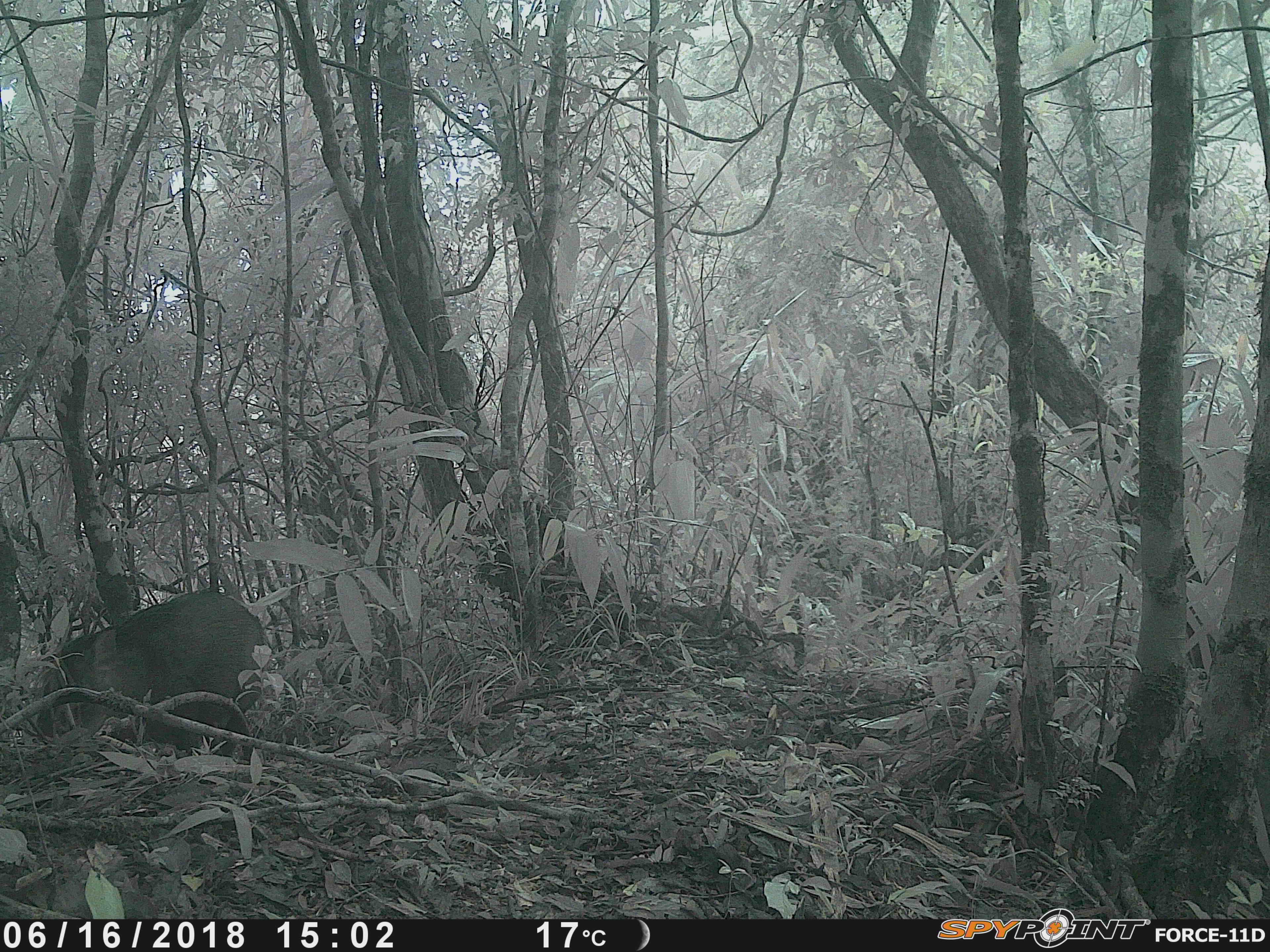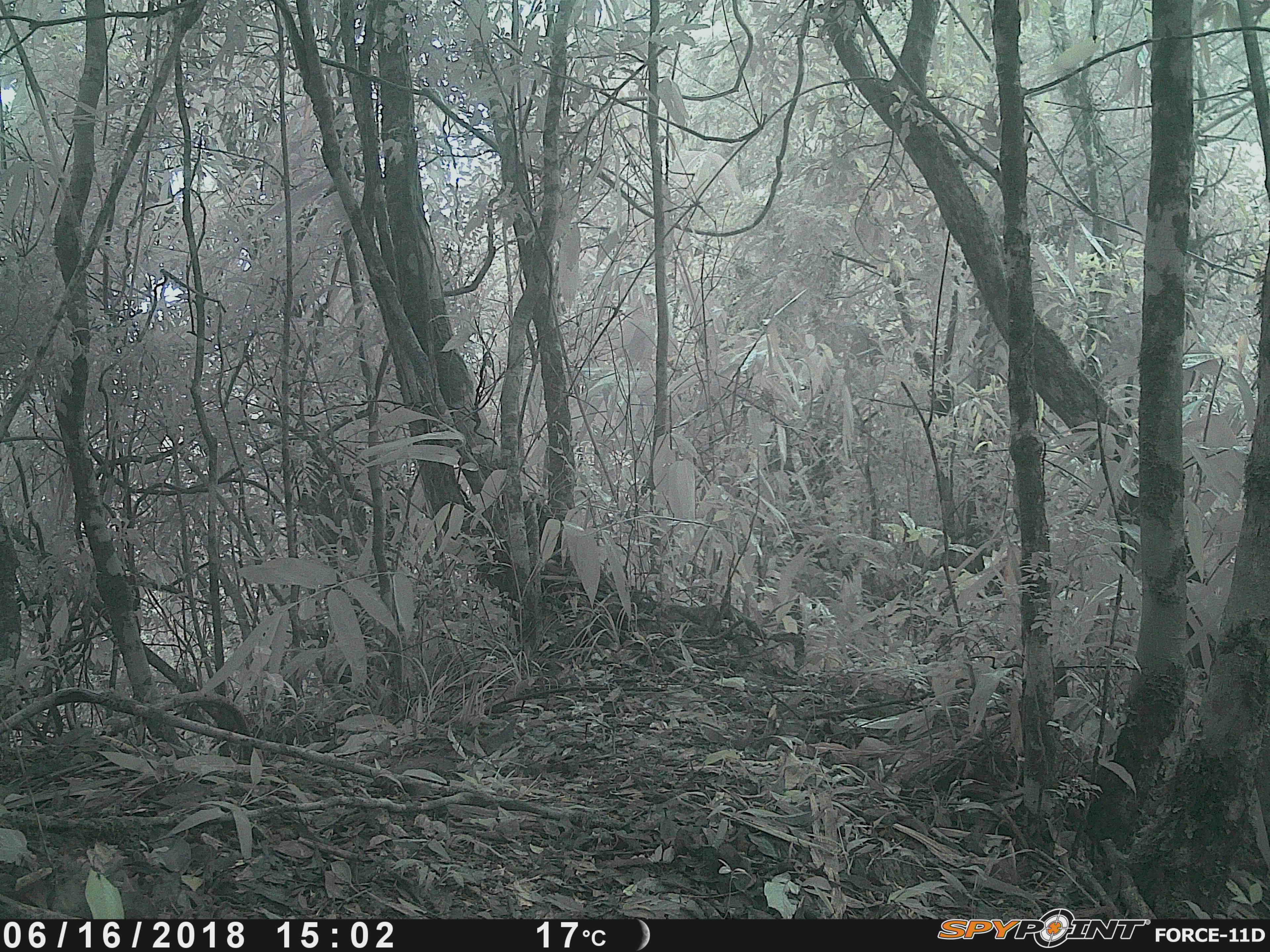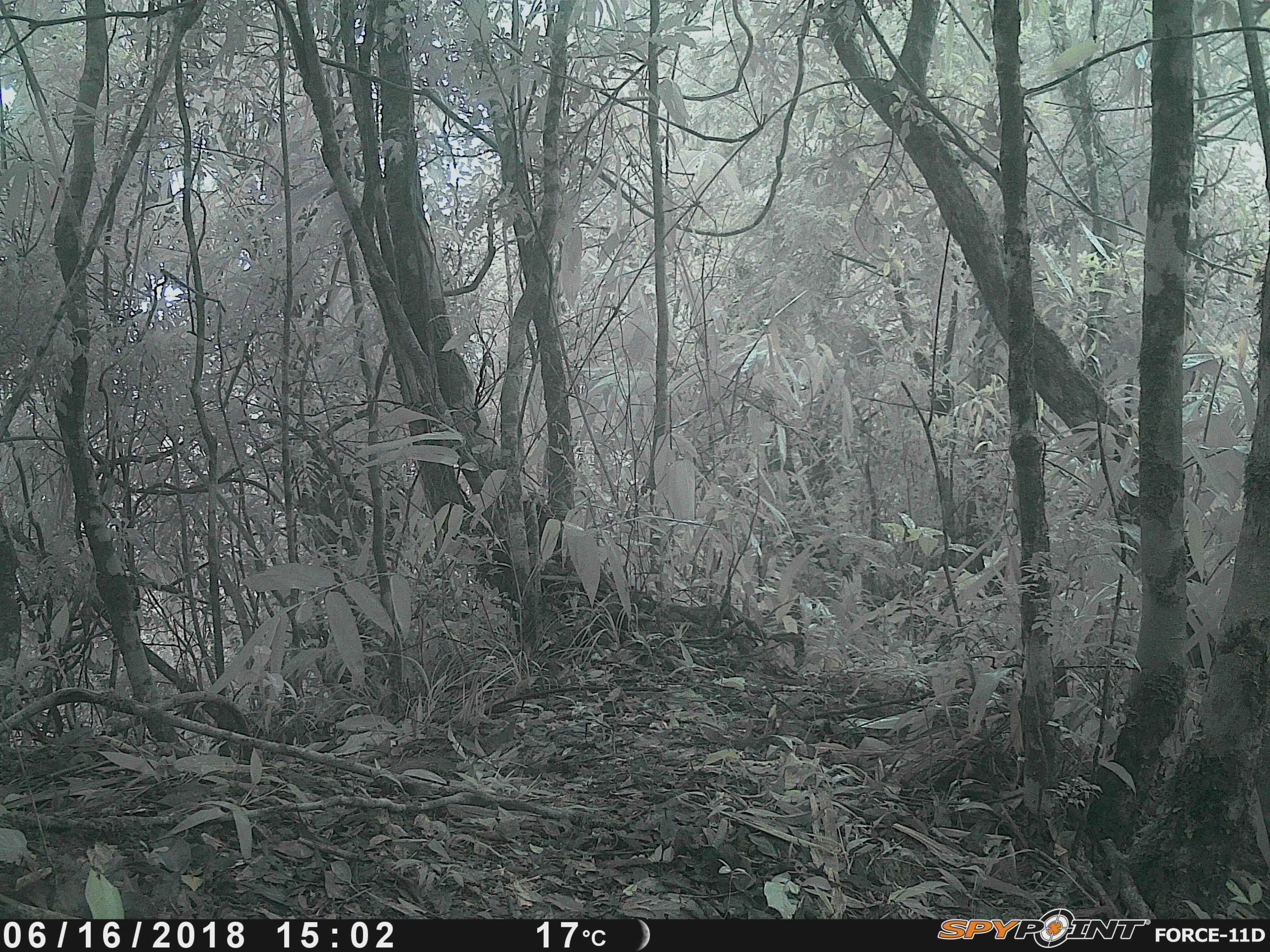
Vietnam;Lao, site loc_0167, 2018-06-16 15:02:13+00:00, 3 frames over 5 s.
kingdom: Animalia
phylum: Chordata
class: Mammalia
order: Artiodactyla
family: Suidae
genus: Sus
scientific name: Sus scrofa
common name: eurasian wild pig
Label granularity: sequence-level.